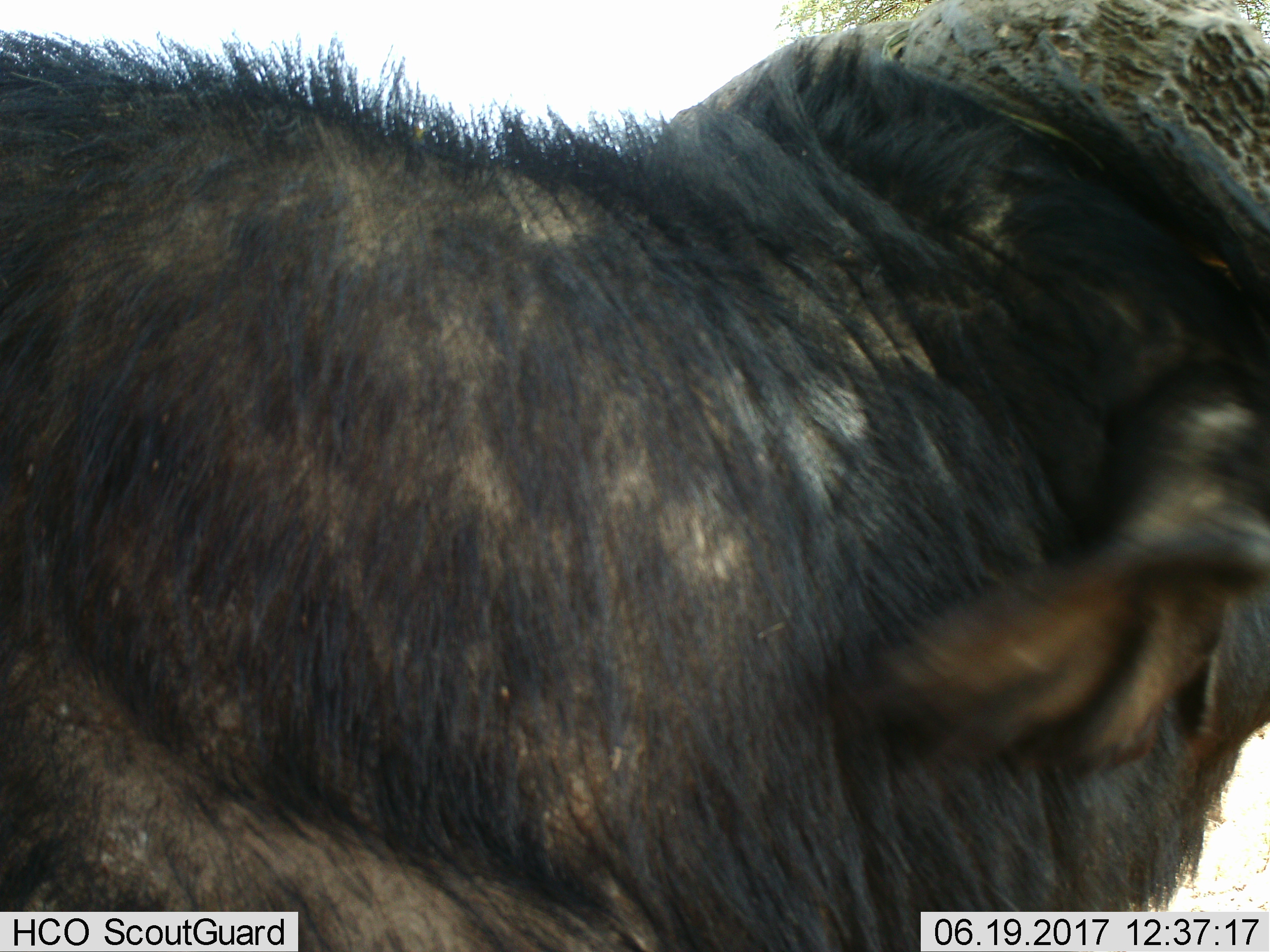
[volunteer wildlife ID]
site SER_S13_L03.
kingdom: Animalia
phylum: Chordata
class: Mammalia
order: Artiodactyla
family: Bovidae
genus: Syncerus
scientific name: Syncerus caffer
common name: african buffalo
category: buffalo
Buffalo (african buffalo) (Syncerus caffer), count 1. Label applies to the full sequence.